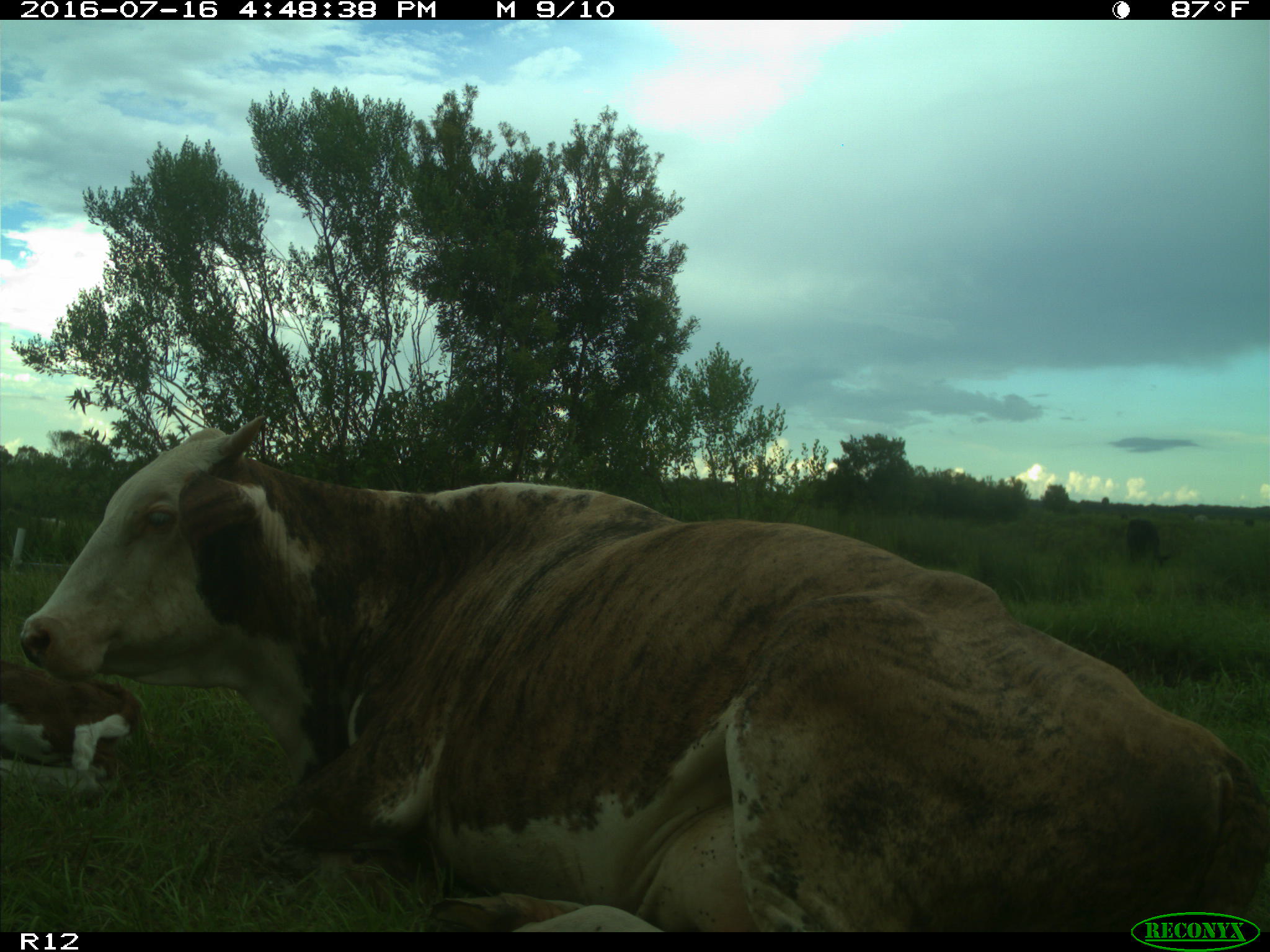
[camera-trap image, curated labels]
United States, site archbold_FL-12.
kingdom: Animalia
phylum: Chordata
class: Mammalia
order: Artiodactyla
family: Bovidae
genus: Bos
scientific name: Bos taurus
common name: domestic cow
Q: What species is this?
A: Bos taurus (domestic cow).